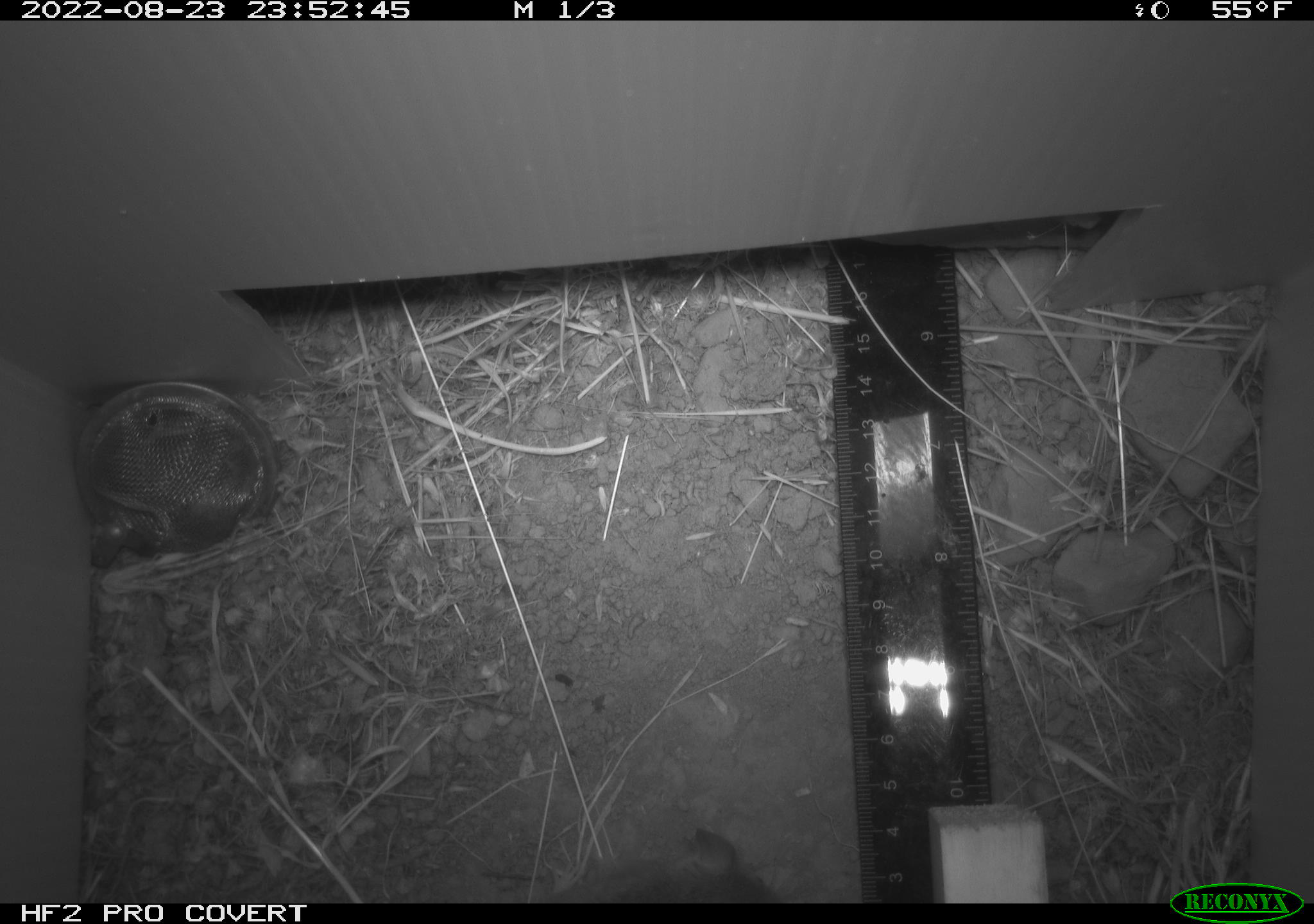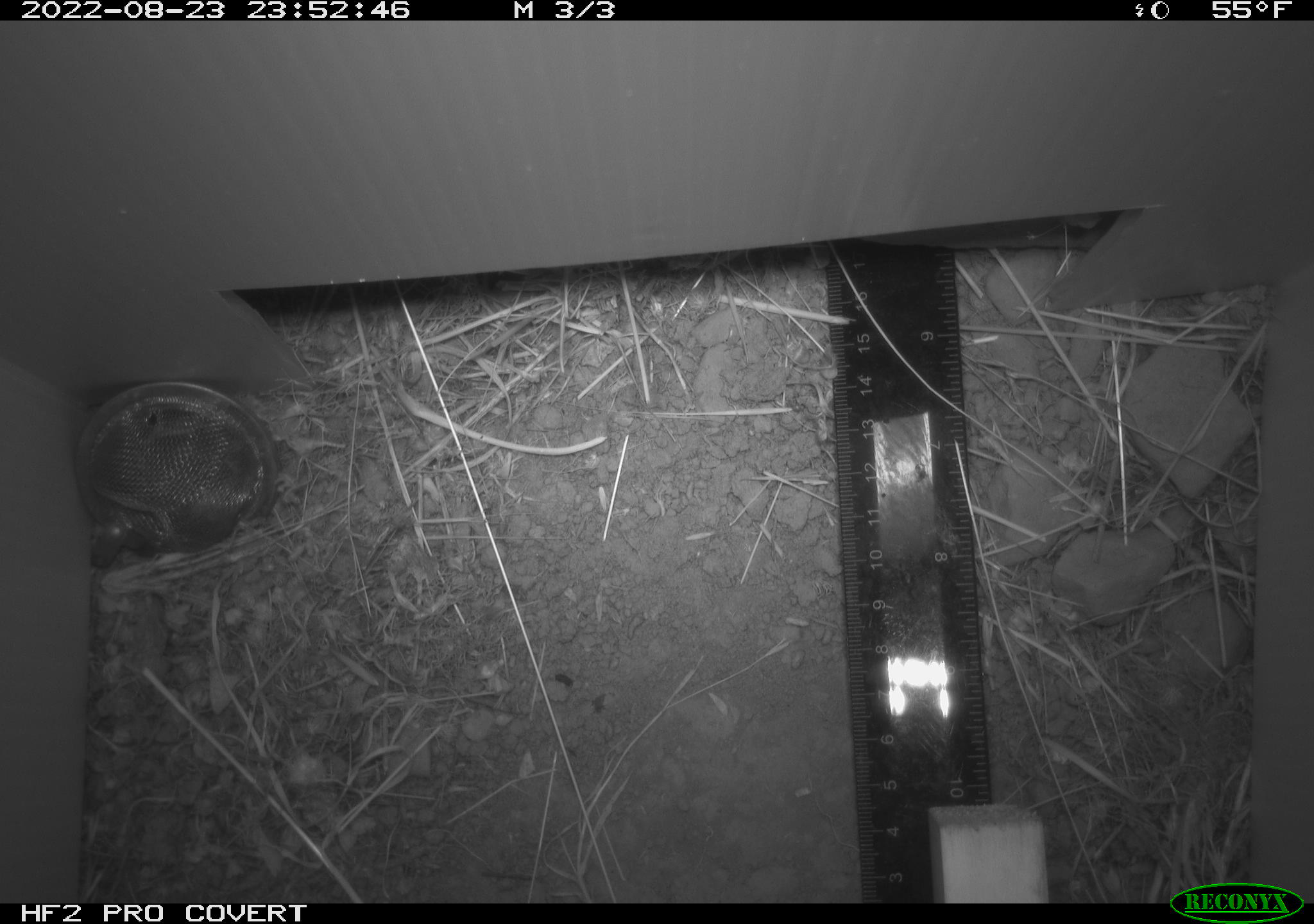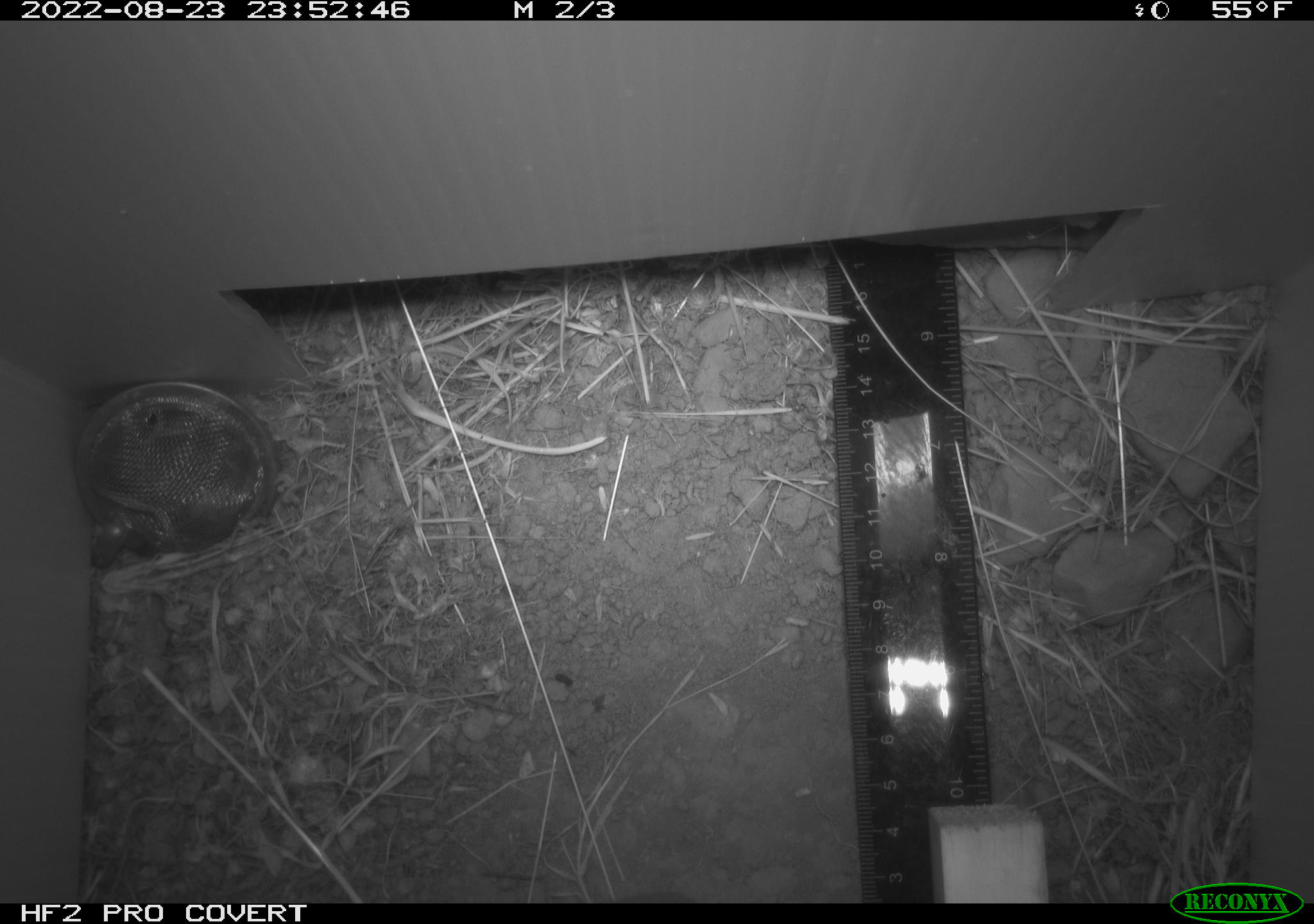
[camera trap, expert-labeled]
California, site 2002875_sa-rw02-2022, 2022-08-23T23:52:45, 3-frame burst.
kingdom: Animalia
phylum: Chordata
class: Mammalia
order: Rodentia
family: Cricetidae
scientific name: Arvicolinae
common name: voles, lemmings, and muskrats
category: arvicolinae subfamily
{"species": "arvicolinae subfamily (voles, lemmings, and muskrats) (Arvicolinae)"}